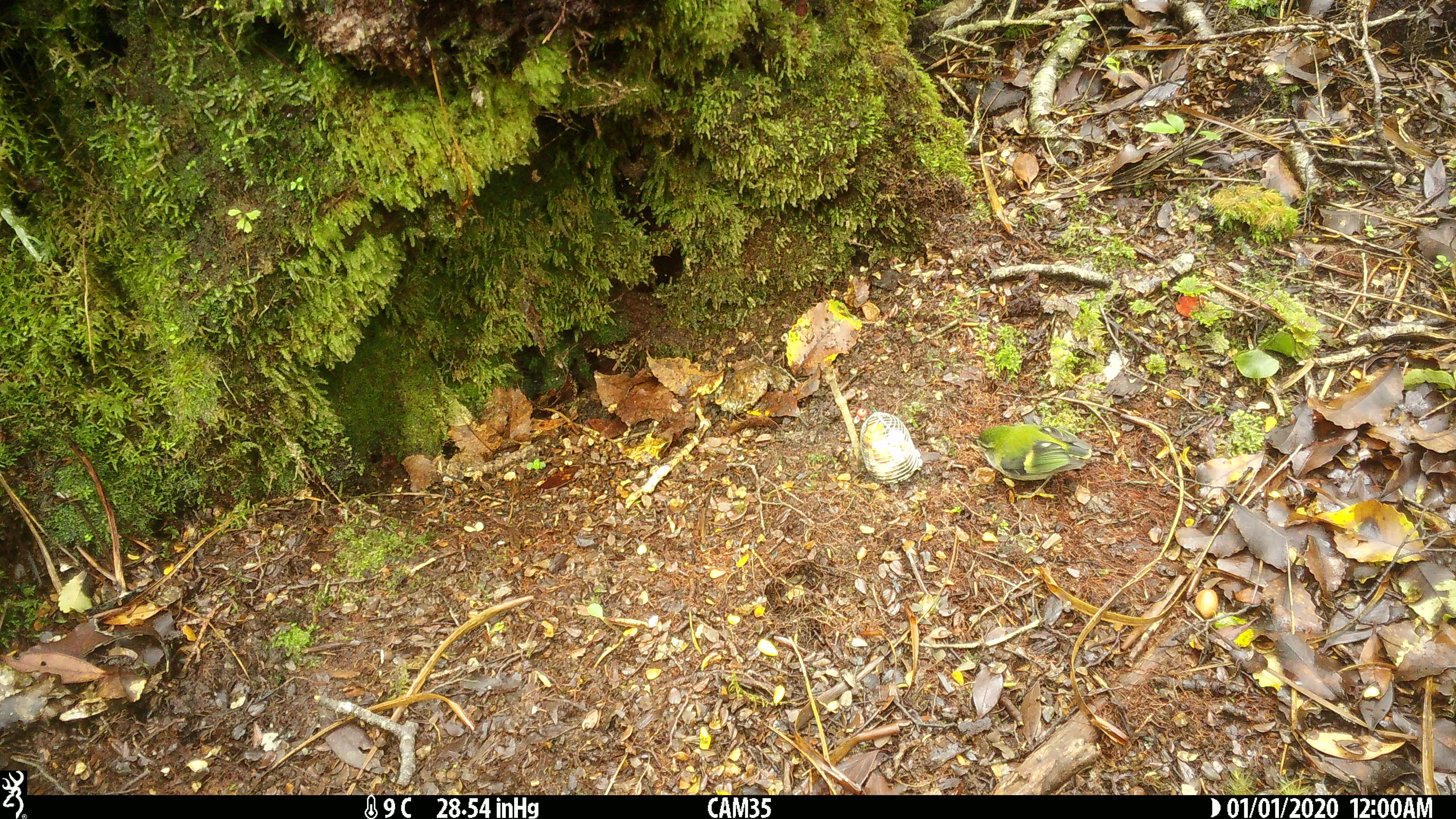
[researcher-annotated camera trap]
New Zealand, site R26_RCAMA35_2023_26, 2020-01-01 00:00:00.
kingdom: Animalia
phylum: Chordata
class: Aves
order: Passeriformes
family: Acanthisittidae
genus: Acanthisitta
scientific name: Acanthisitta chloris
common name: rifleman